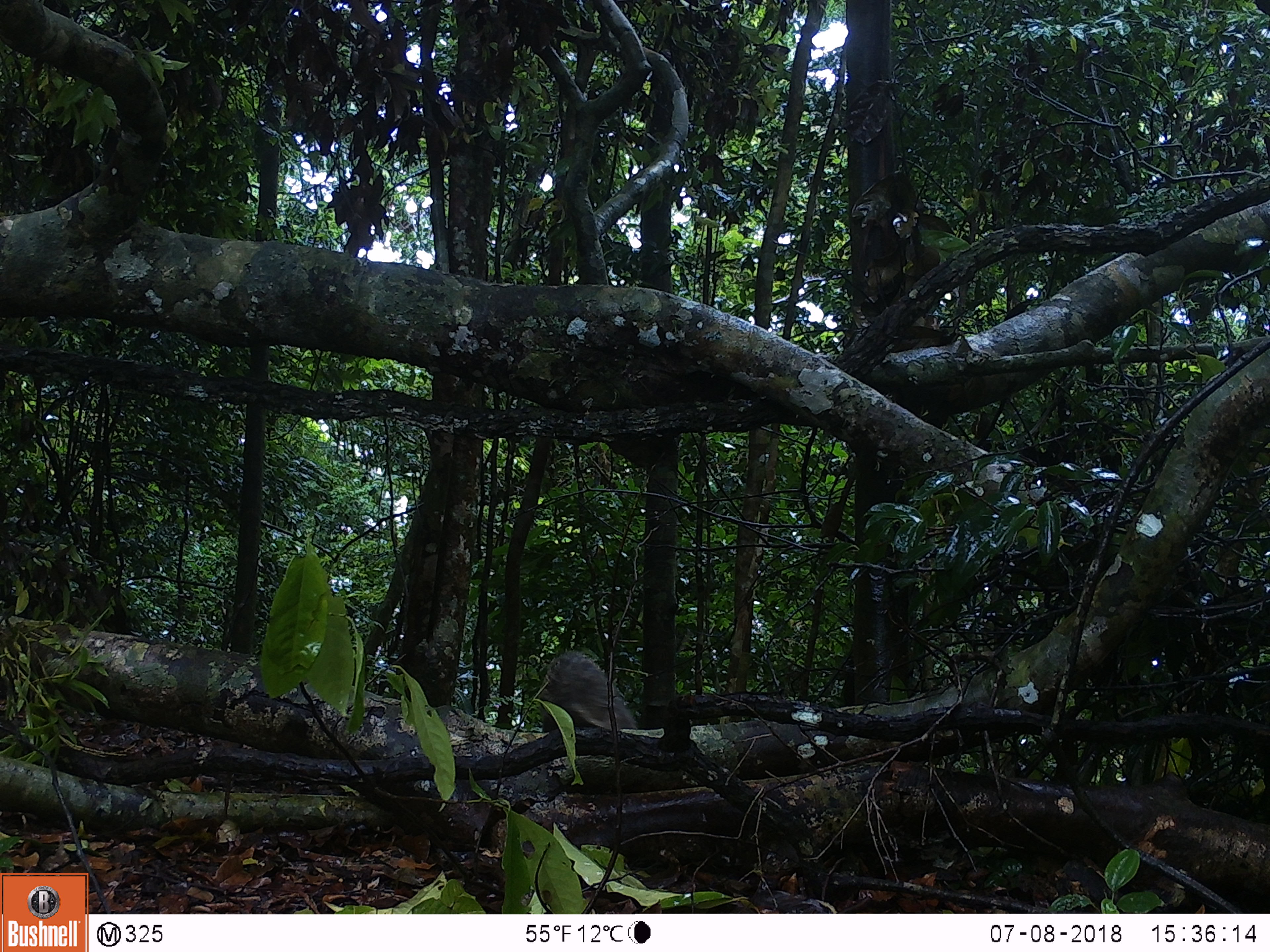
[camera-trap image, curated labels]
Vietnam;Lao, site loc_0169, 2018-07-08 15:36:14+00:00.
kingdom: Animalia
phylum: Chordata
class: Mammalia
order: Carnivora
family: Herpestidae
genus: Urva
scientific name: Urva urva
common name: crab-eating mongoose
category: crab eating mongoose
Crab eating mongoose (crab-eating mongoose) (Urva urva). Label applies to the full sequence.